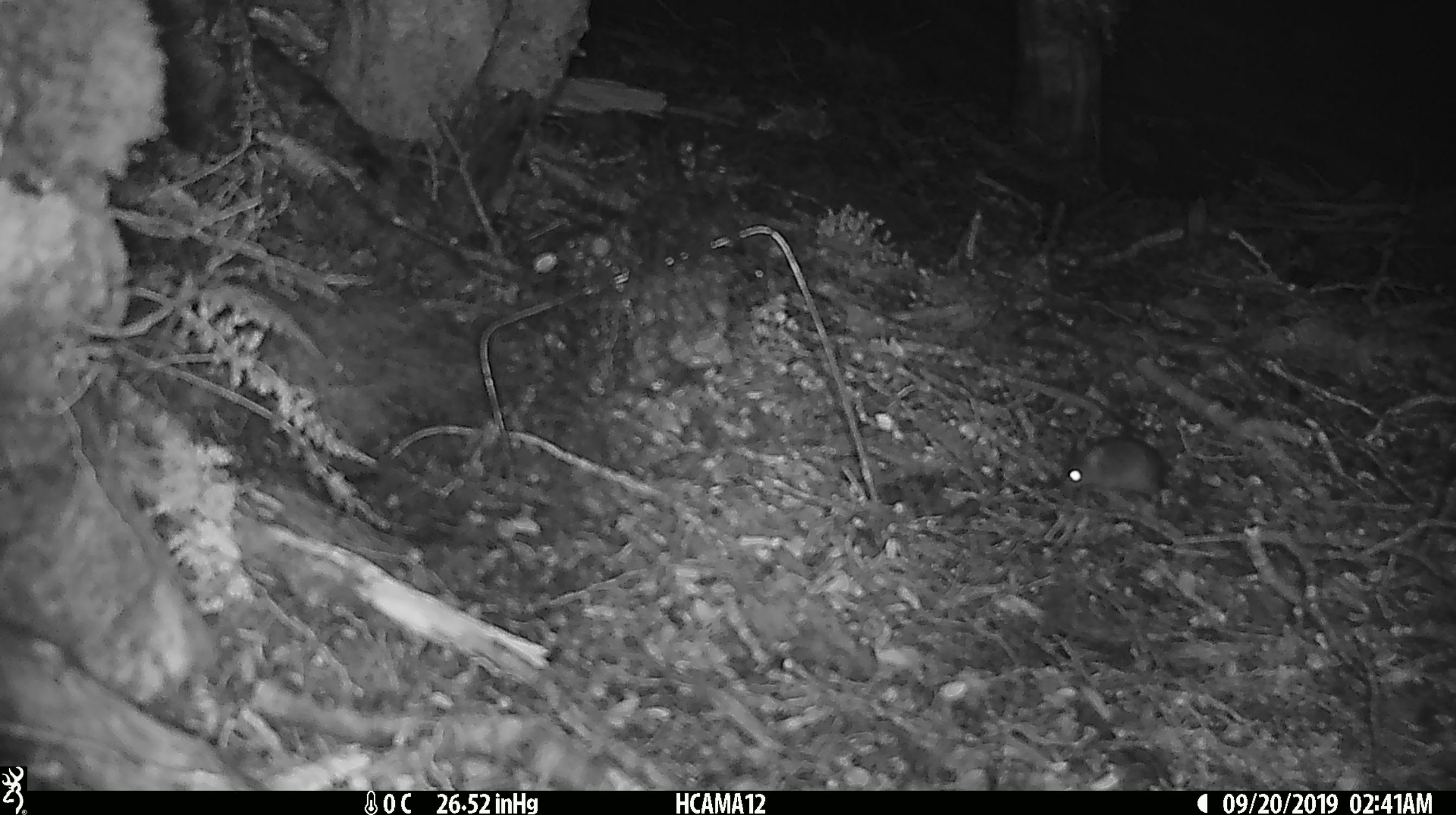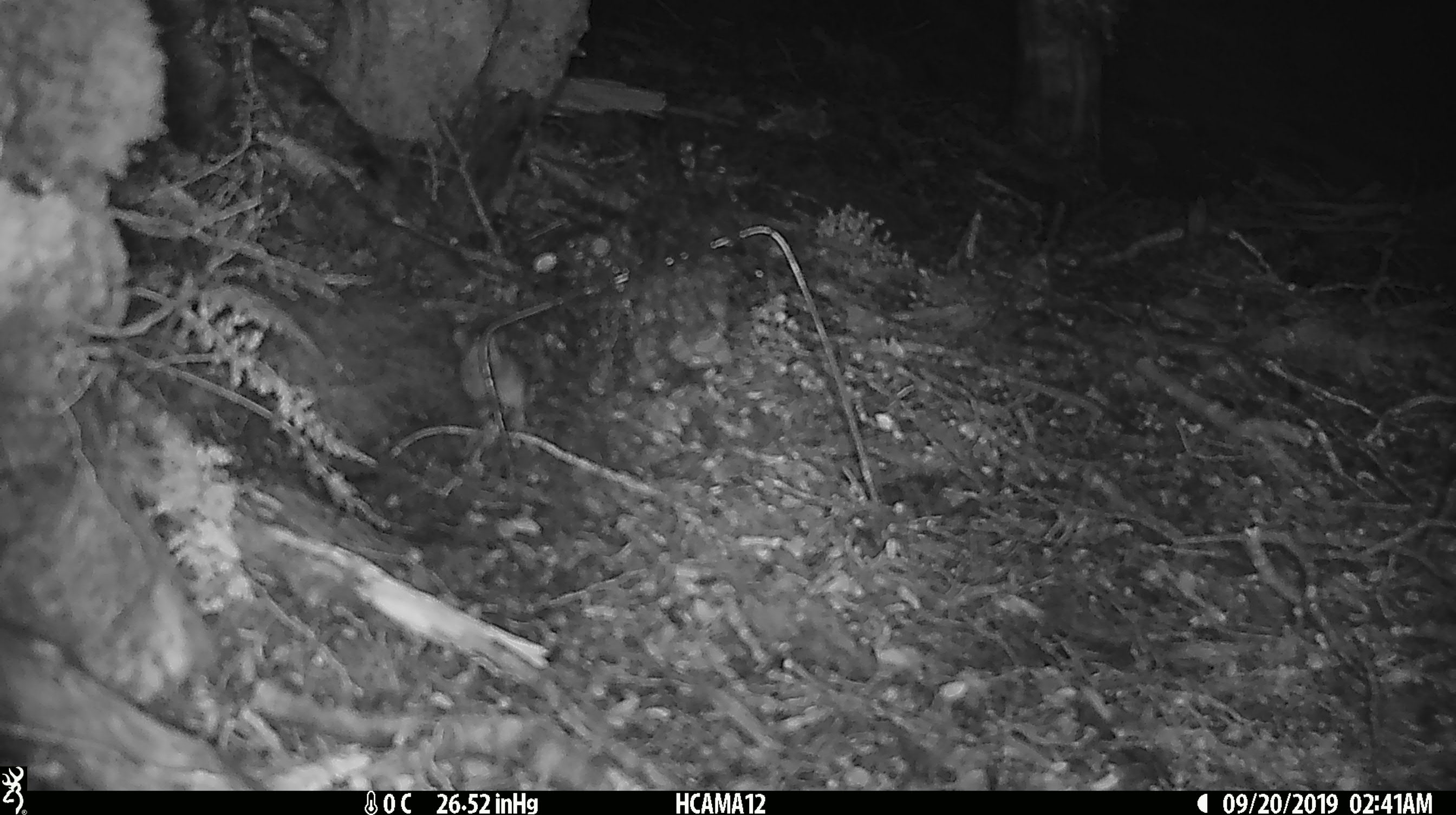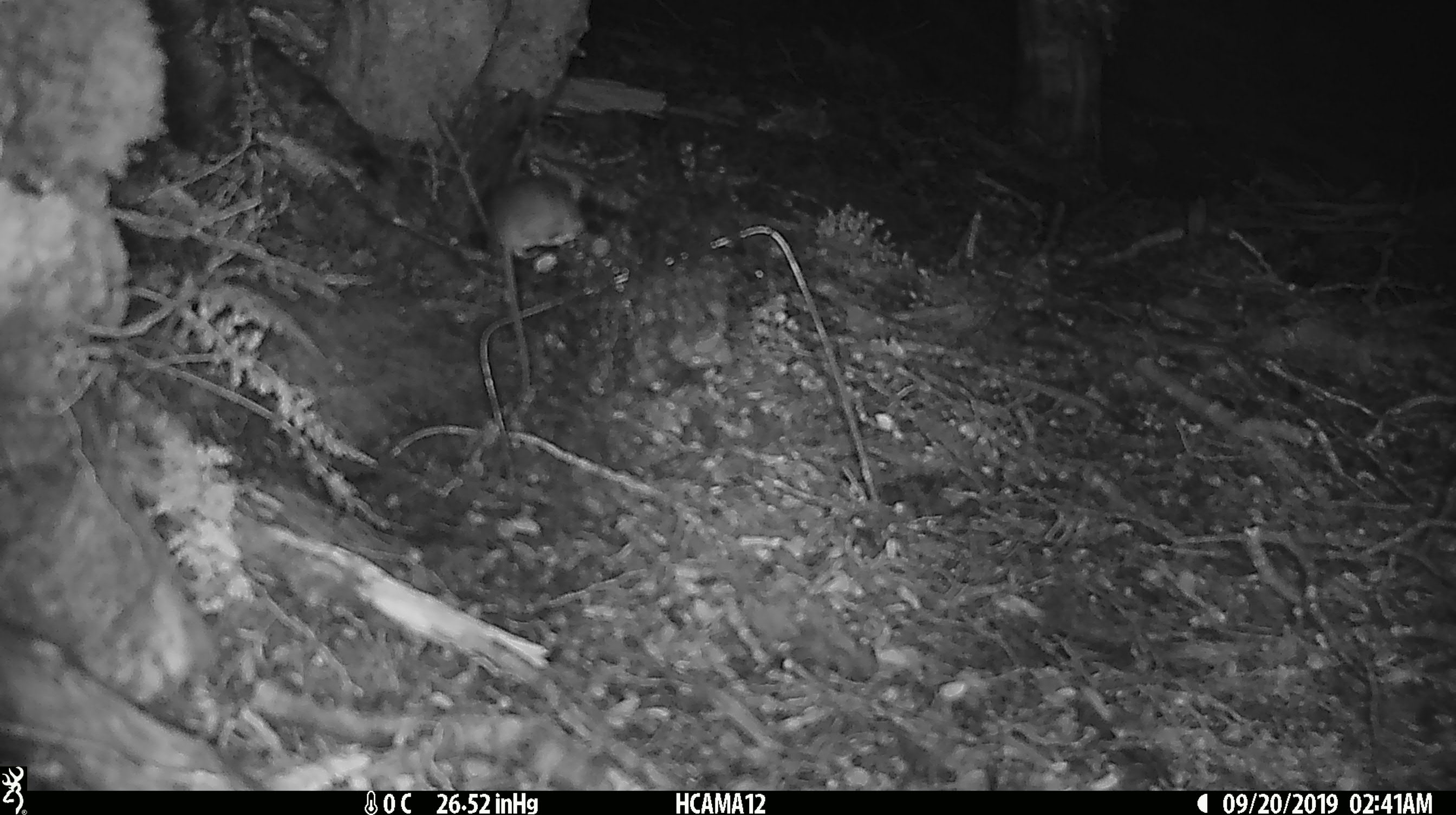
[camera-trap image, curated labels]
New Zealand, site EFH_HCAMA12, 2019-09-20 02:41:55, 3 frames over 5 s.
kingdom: Animalia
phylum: Chordata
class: Mammalia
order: Rodentia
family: Muridae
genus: Mus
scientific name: Mus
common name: mouse